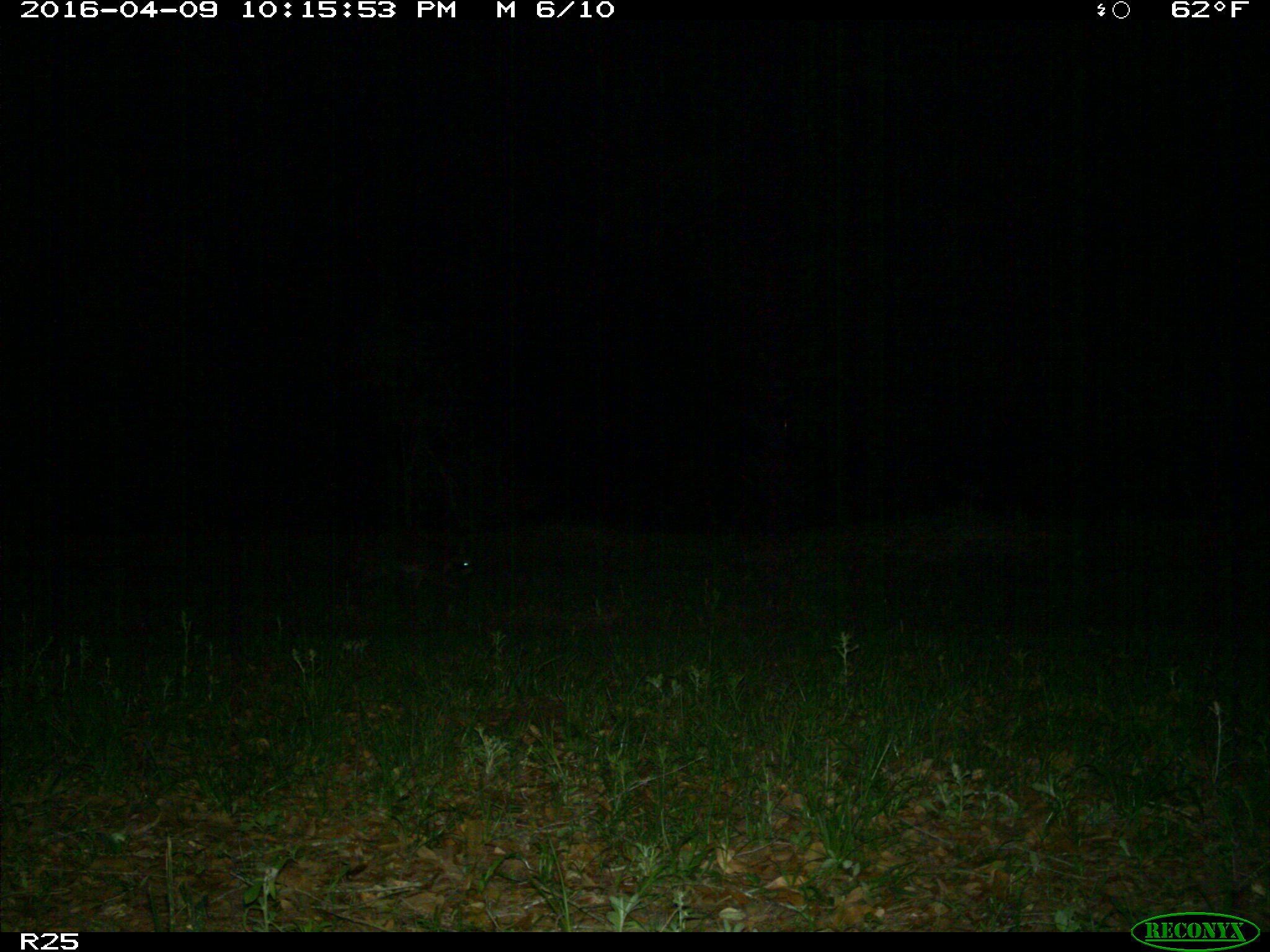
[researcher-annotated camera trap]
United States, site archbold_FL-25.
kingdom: Animalia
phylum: Chordata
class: Mammalia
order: Carnivora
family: Procyonidae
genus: Procyon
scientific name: Procyon lotor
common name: common raccoon